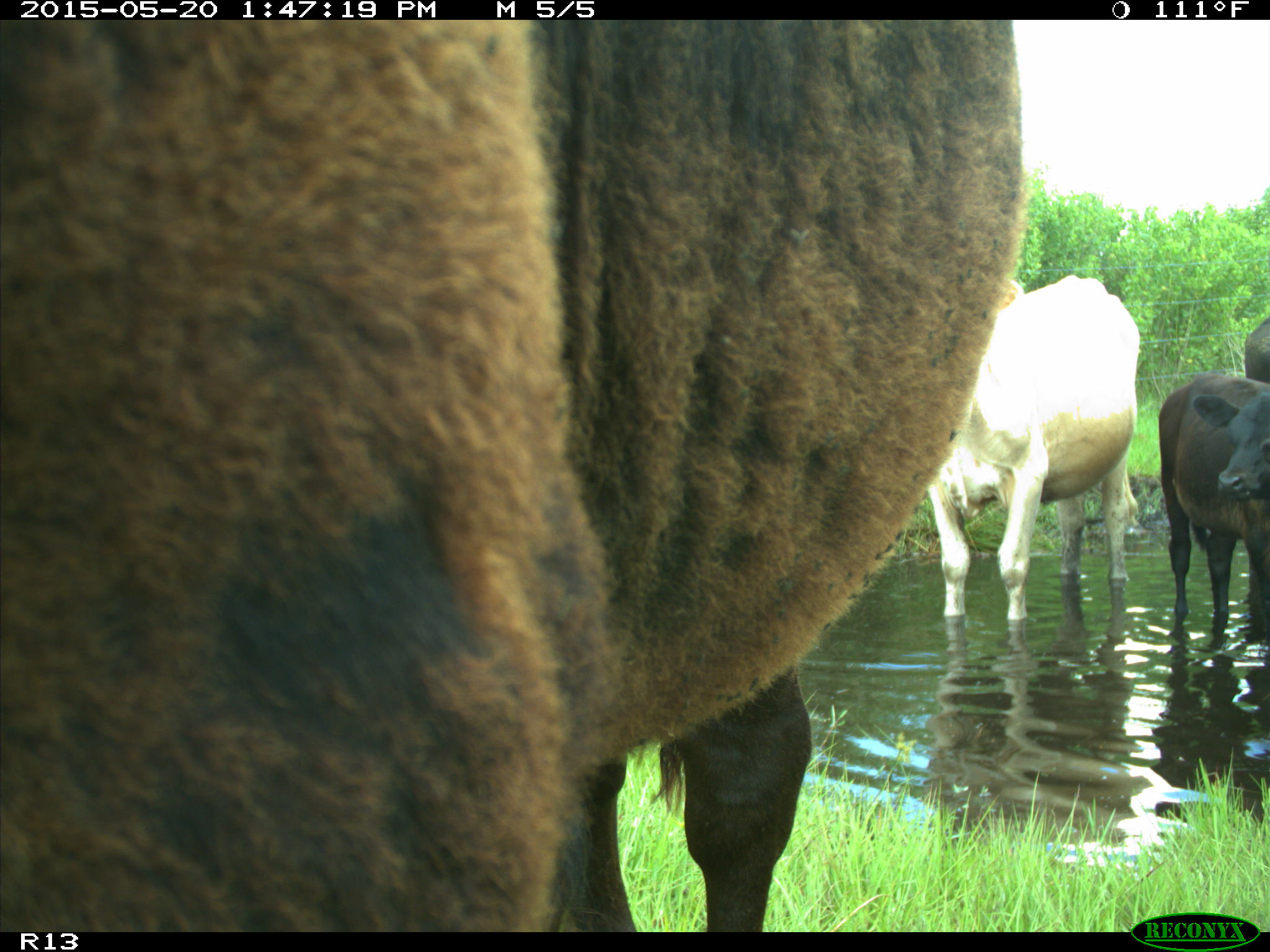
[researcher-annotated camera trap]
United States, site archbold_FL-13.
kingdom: Animalia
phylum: Chordata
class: Mammalia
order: Artiodactyla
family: Bovidae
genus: Bos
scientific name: Bos taurus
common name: domestic cow